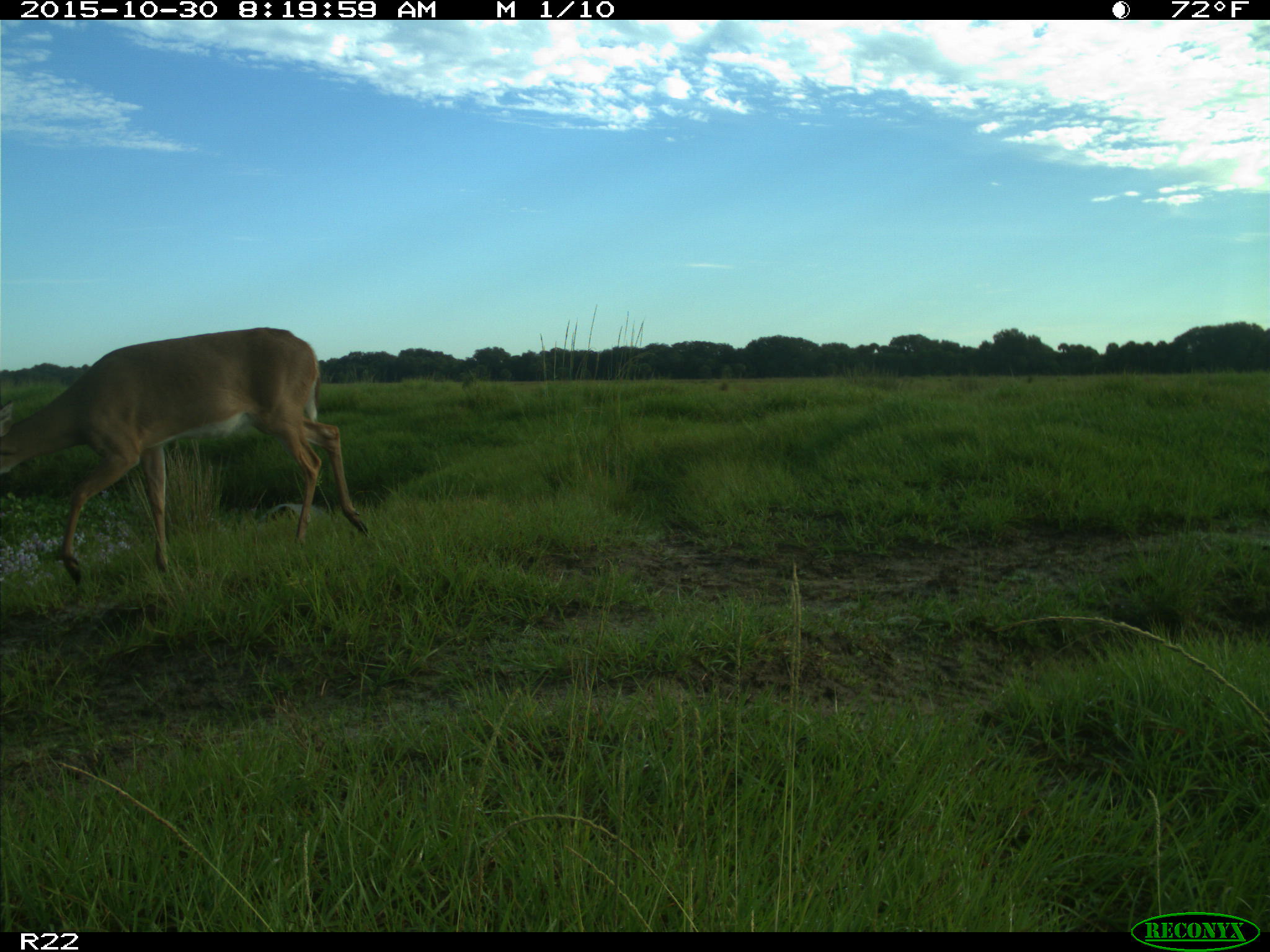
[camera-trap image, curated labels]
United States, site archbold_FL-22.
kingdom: Animalia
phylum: Chordata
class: Mammalia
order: Artiodactyla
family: Cervidae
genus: Odocoileus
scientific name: Odocoileus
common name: deer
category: unidentified deer